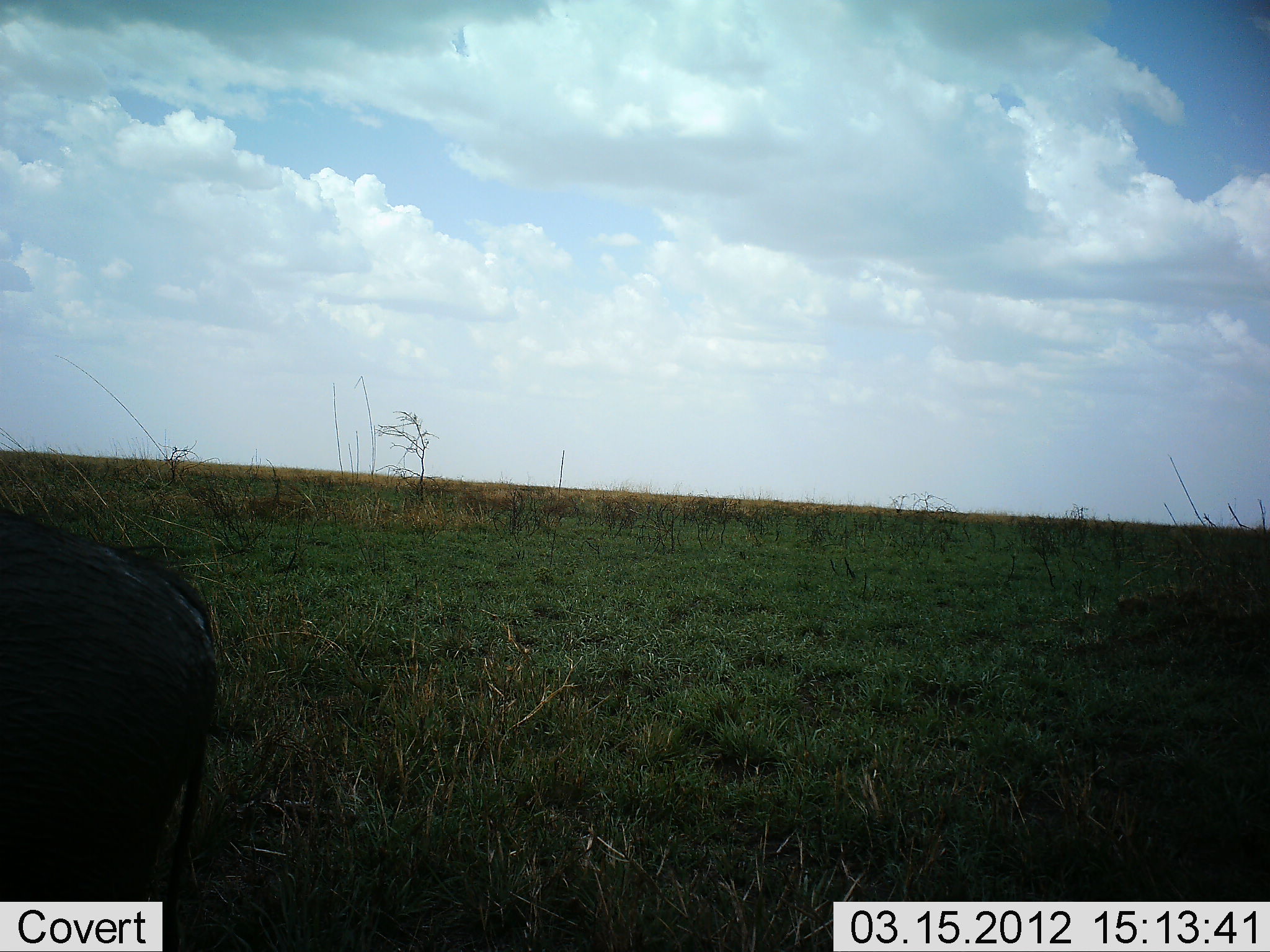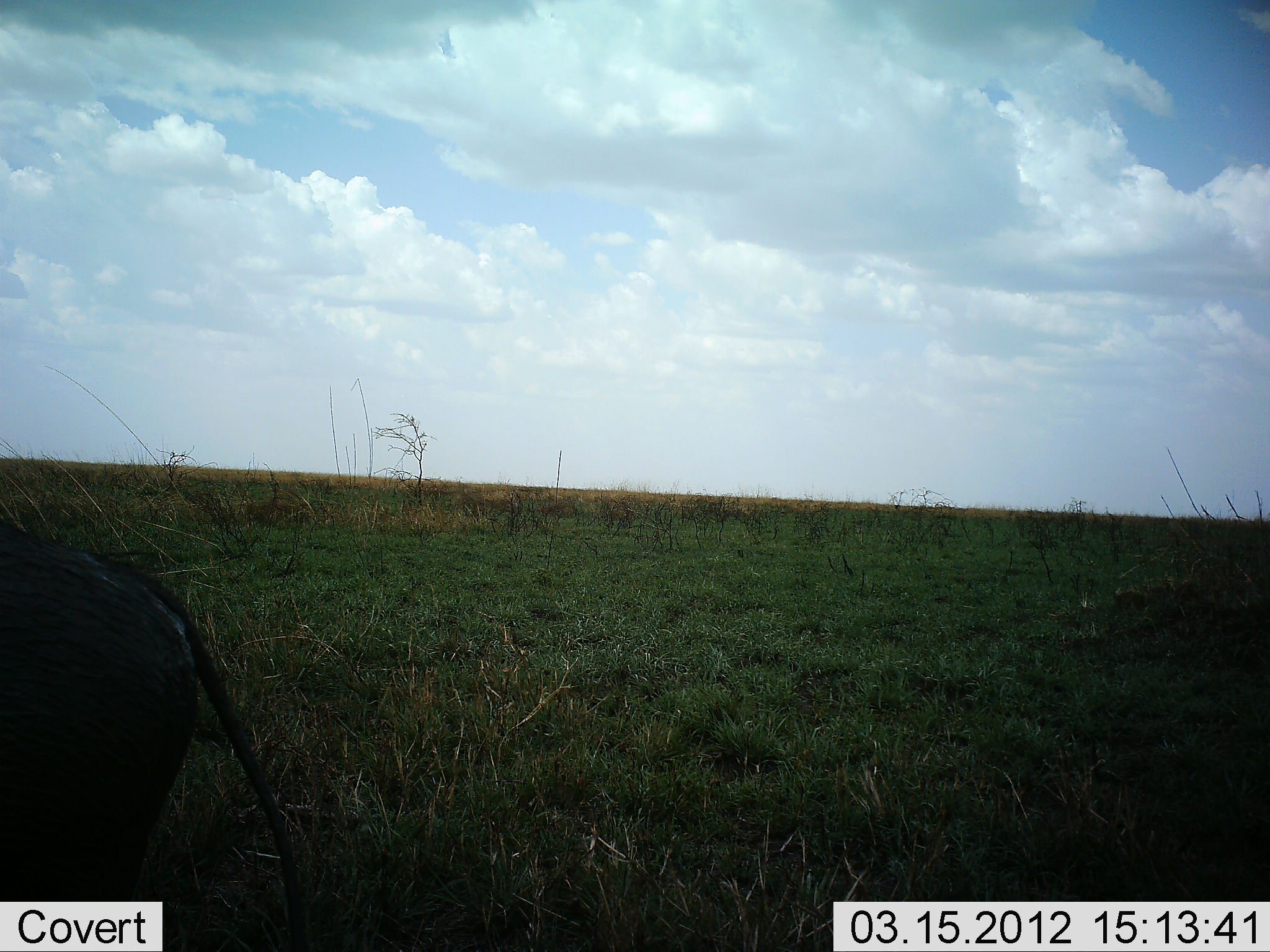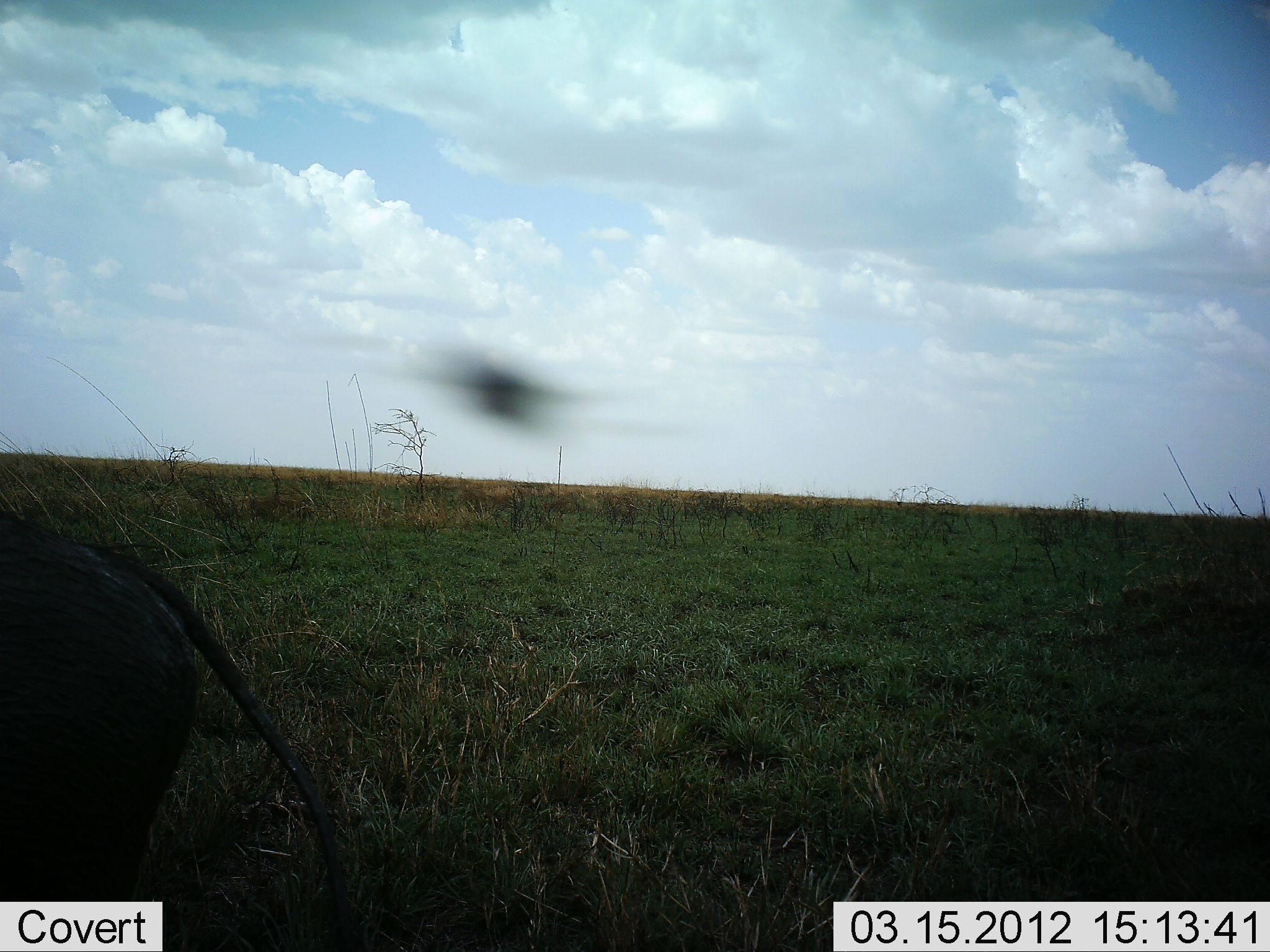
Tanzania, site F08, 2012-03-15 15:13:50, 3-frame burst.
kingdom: Animalia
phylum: Chordata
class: Mammalia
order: Artiodactyla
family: Suidae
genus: Phacochoerus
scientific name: Phacochoerus africanus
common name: warthog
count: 1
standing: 85%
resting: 0%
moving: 8%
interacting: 0%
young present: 0%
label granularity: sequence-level